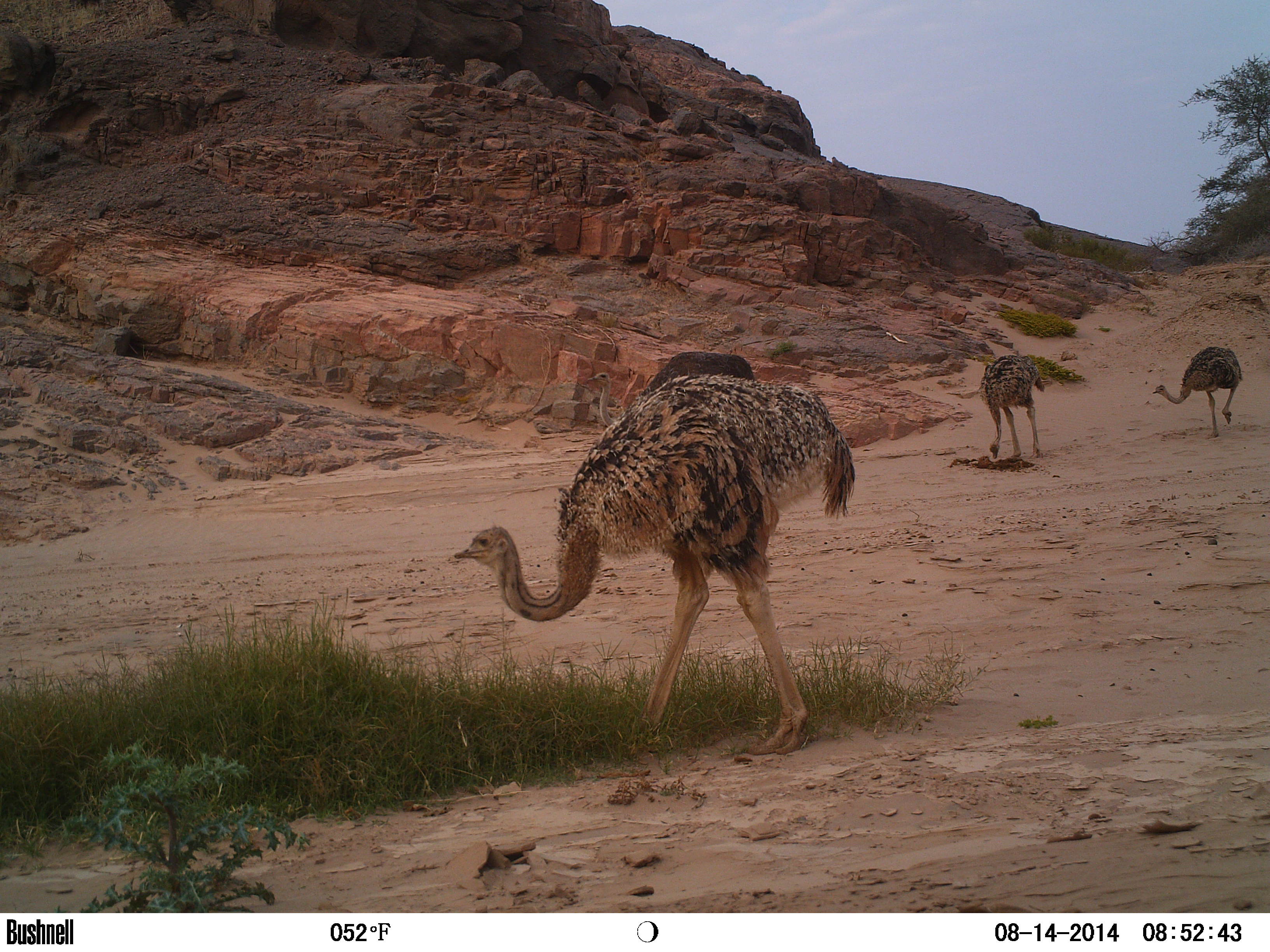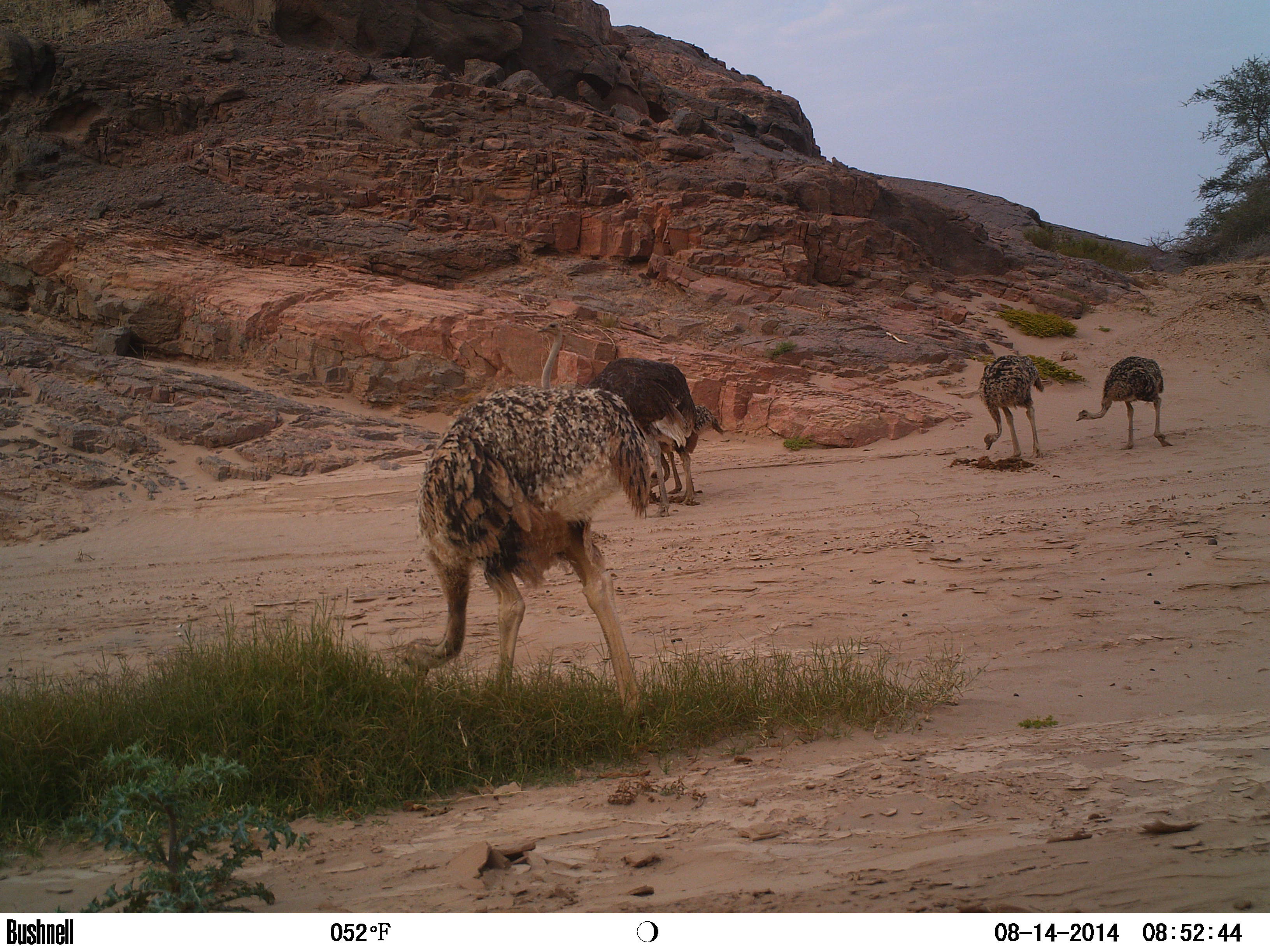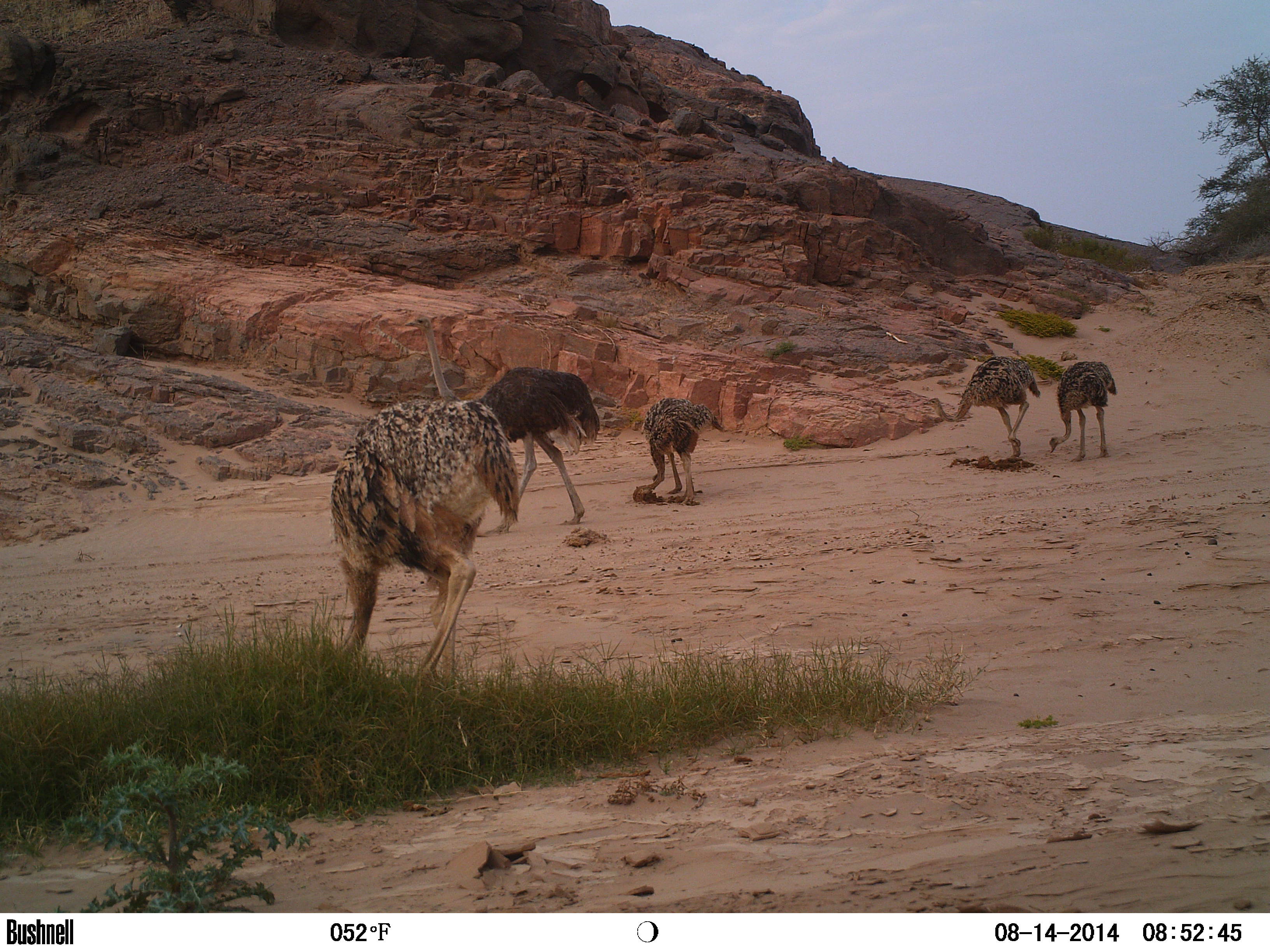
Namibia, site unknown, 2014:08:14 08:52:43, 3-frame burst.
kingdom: Animalia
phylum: Chordata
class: Aves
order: Struthioniformes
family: Struthionidae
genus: Struthio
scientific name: Struthio camelus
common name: common ostrich